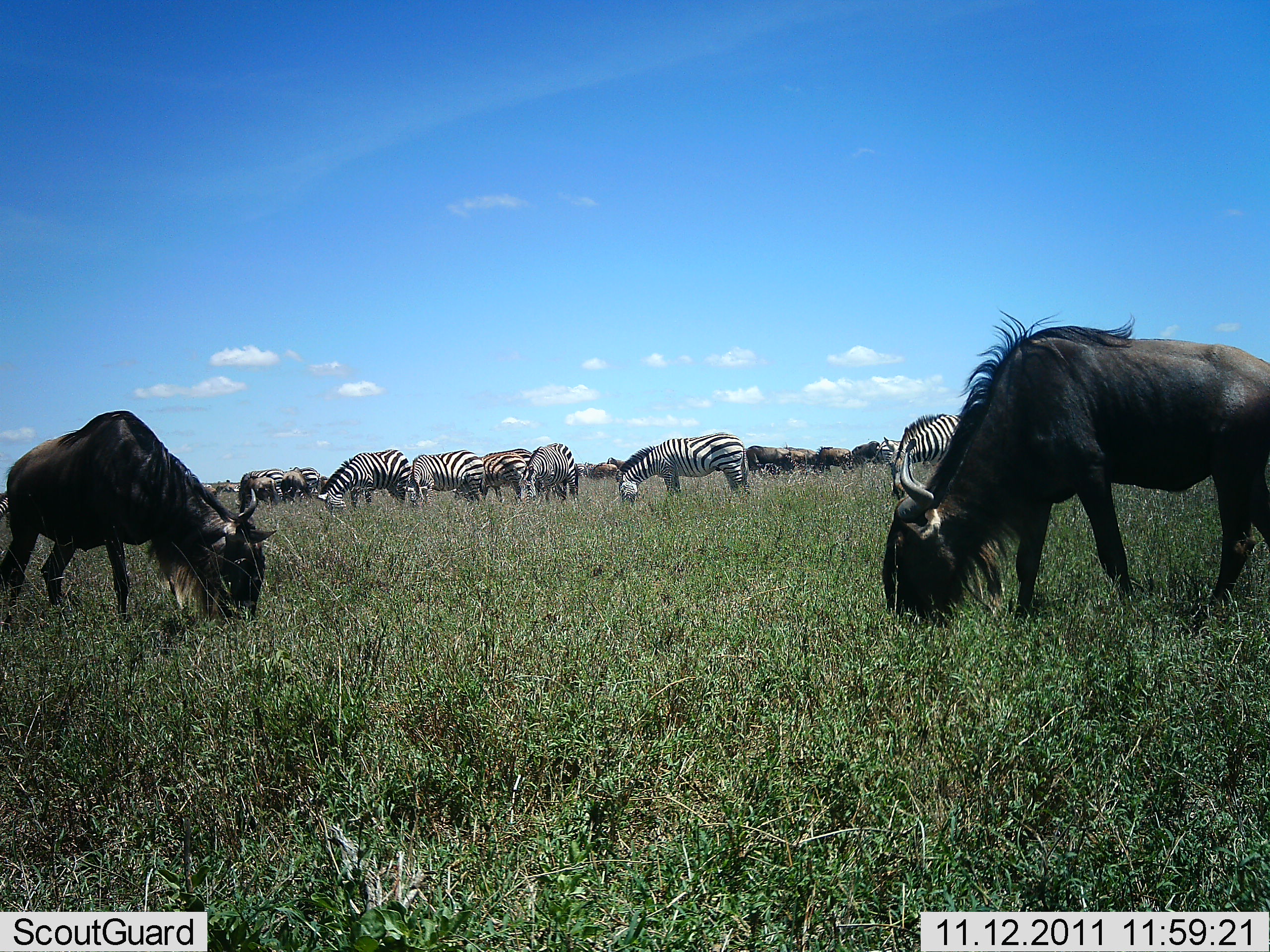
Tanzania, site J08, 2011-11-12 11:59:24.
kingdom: Animalia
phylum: Chordata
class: Mammalia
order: Artiodactyla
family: Bovidae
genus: Connochaetes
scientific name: Connochaetes taurinus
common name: blue wildebeest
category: wildebeest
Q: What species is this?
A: Wildebeest (blue wildebeest) (Connochaetes taurinus).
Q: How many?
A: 7.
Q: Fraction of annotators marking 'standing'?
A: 15%.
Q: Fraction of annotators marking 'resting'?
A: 0%.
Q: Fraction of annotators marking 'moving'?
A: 8%.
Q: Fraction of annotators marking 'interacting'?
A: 0%.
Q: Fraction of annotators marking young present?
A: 0%.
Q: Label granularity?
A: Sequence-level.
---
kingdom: Animalia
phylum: Chordata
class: Mammalia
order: Perissodactyla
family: Equidae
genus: Equus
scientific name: Equus quagga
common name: plains zebra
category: zebra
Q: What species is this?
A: Zebra (plains zebra) (Equus quagga).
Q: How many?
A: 7.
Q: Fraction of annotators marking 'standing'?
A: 13%.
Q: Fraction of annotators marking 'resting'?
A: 0%.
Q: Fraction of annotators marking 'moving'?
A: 0%.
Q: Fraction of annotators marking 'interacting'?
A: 0%.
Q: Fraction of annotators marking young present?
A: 0%.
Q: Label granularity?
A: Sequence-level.